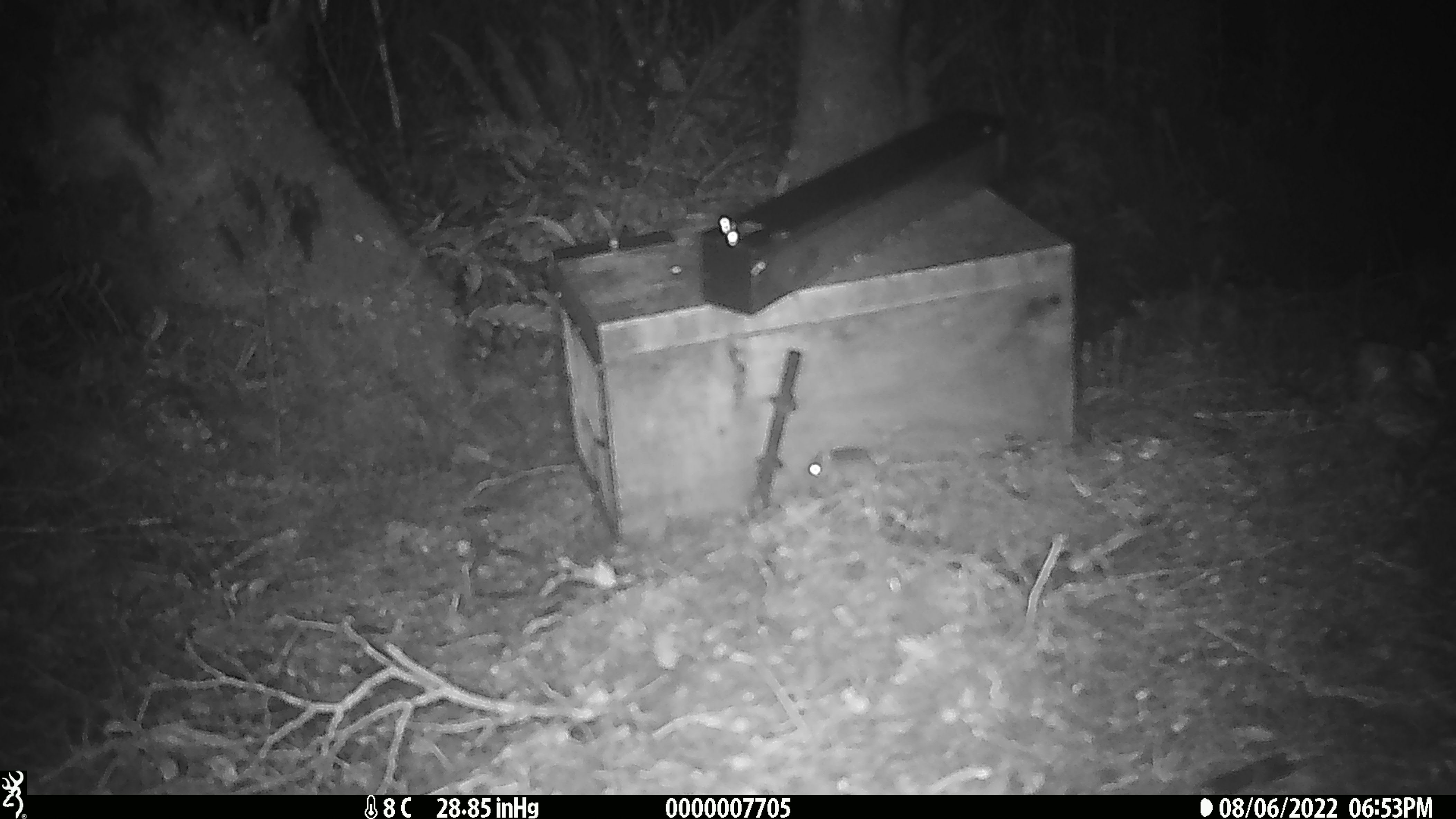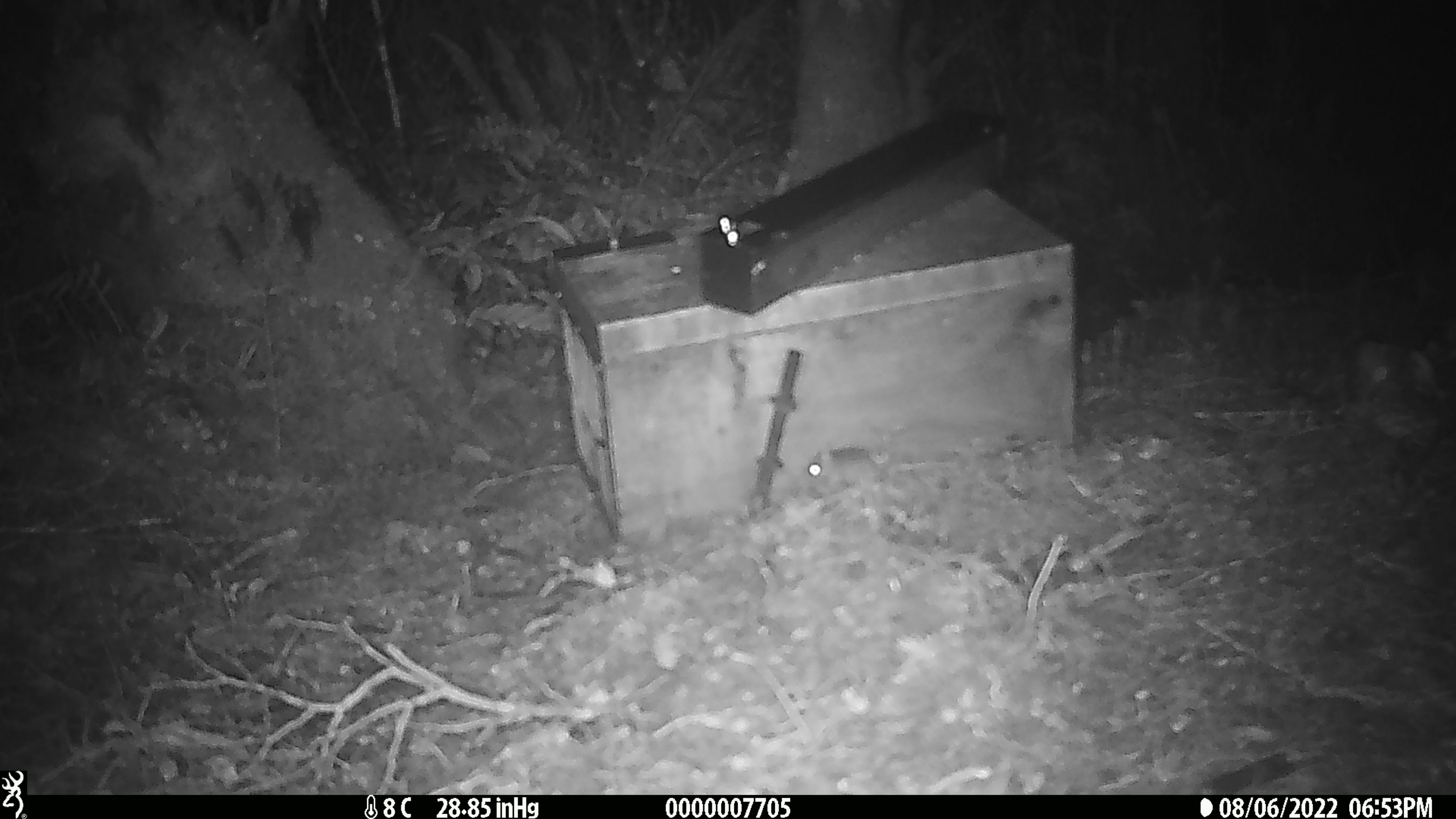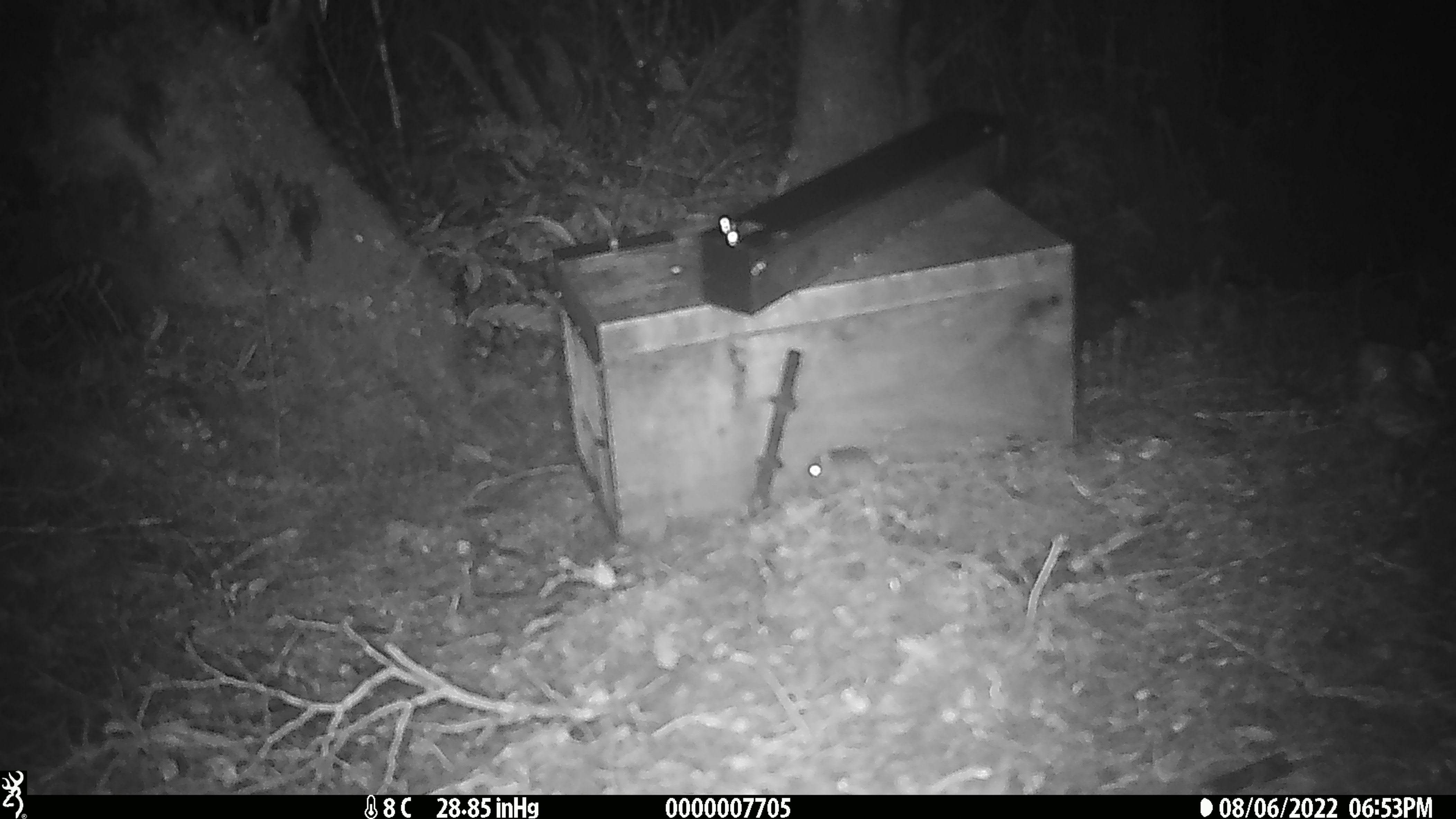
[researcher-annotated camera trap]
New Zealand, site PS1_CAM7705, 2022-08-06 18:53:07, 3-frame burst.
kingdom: Animalia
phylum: Chordata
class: Mammalia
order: Rodentia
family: Muridae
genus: Mus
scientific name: Mus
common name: mouse